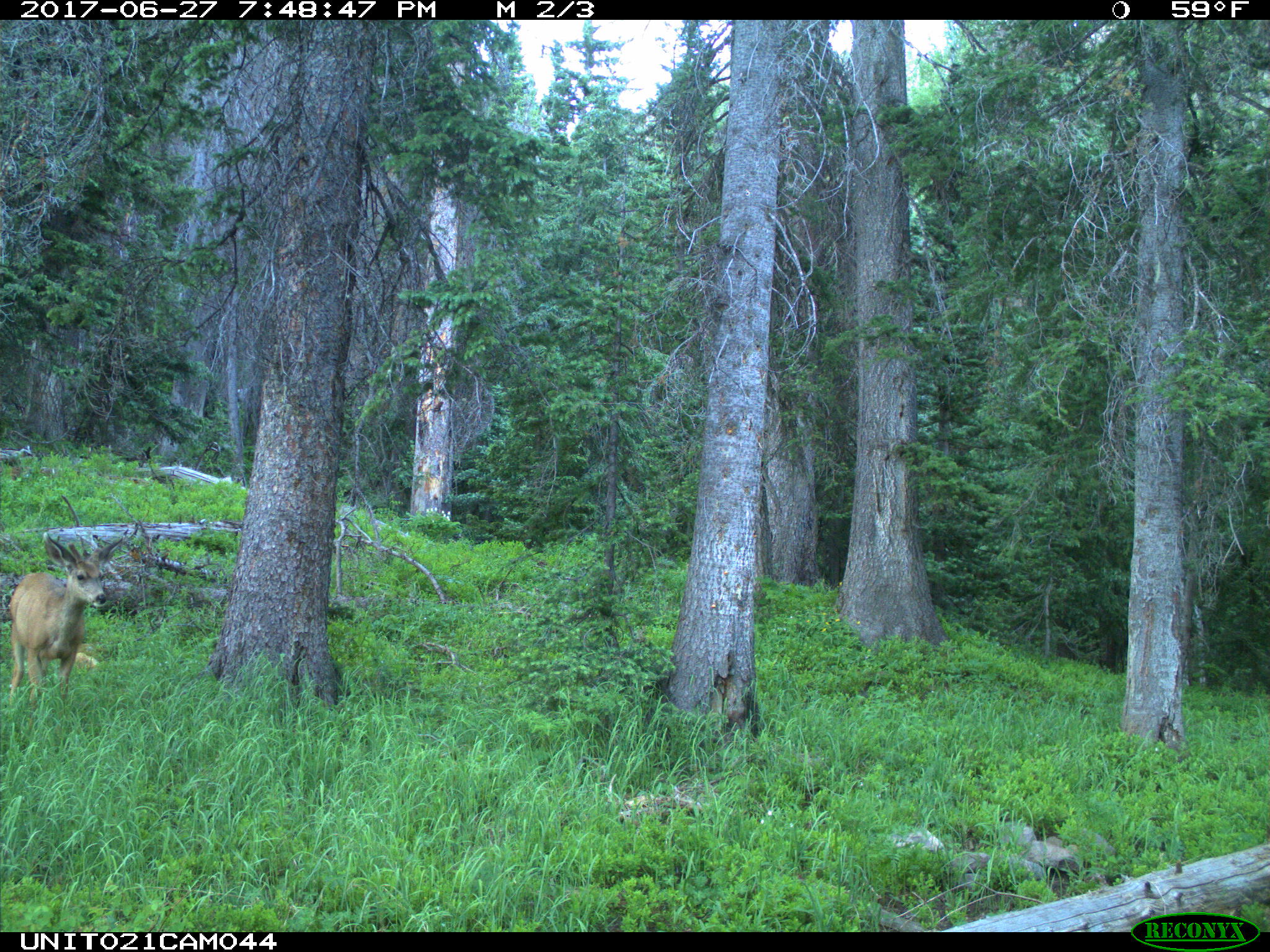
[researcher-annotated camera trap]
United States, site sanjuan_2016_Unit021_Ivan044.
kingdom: Animalia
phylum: Chordata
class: Mammalia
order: Artiodactyla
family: Cervidae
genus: Odocoileus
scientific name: Odocoileus hemionus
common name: mule deer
Odocoileus hemionus (mule deer).